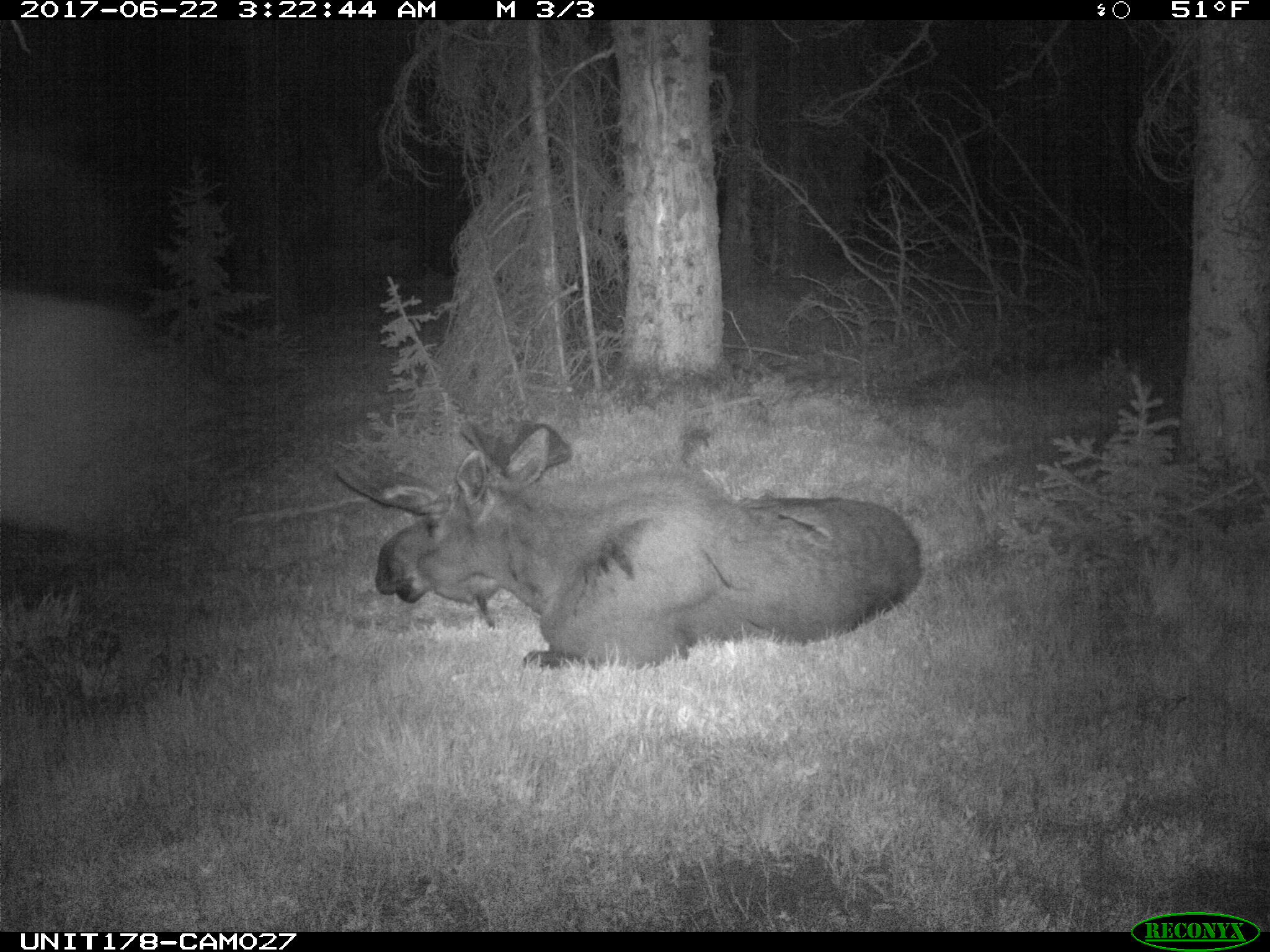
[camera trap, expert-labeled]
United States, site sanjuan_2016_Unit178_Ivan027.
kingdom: Animalia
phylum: Chordata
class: Mammalia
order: Artiodactyla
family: Cervidae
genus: Alces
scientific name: Alces alces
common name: moose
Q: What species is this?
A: Alces alces (moose).